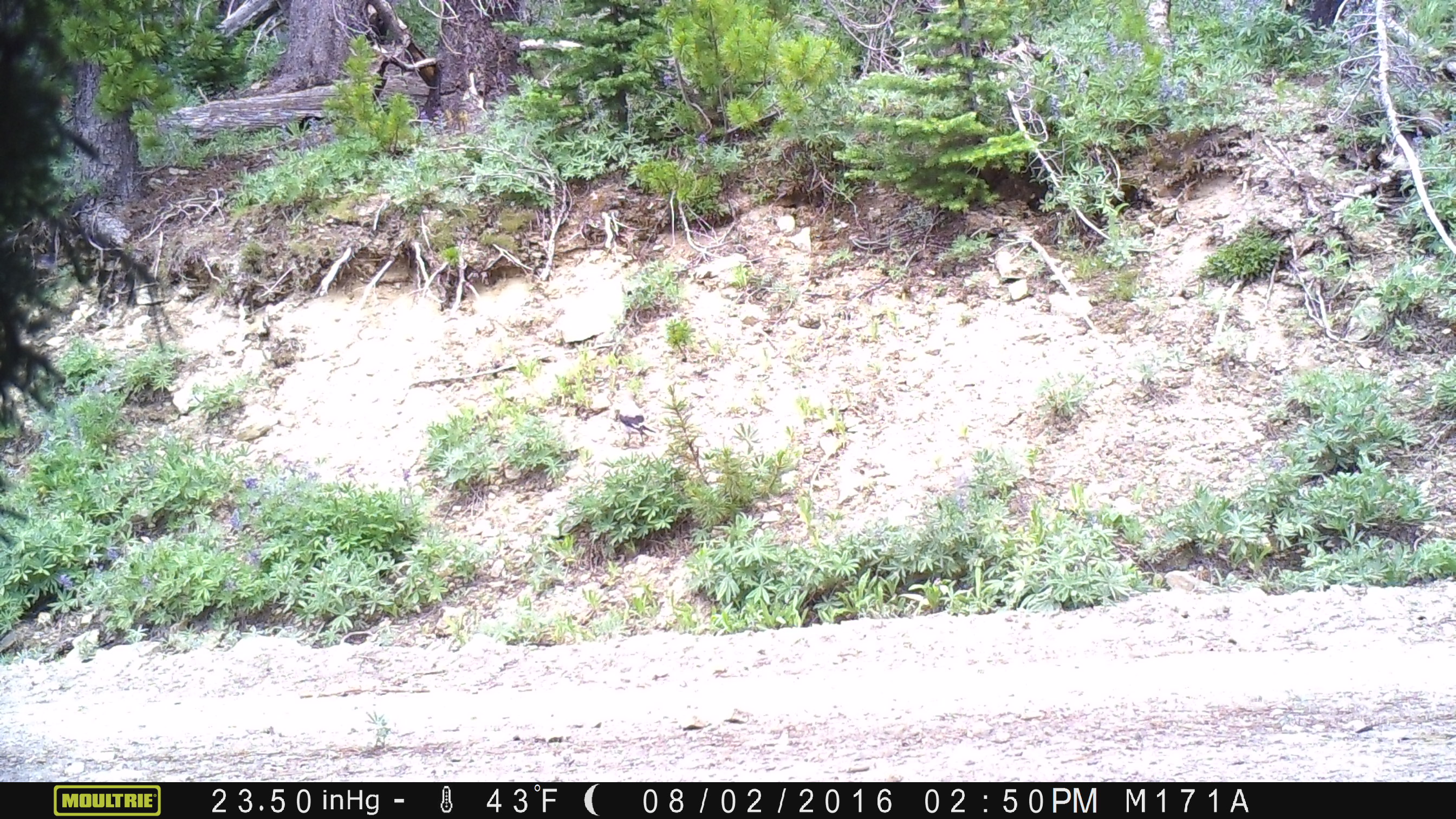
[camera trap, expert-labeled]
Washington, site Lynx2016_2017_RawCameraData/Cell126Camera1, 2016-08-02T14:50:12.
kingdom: Animalia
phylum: Chordata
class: Aves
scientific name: Aves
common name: birds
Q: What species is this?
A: Aves (birds).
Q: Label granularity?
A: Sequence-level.